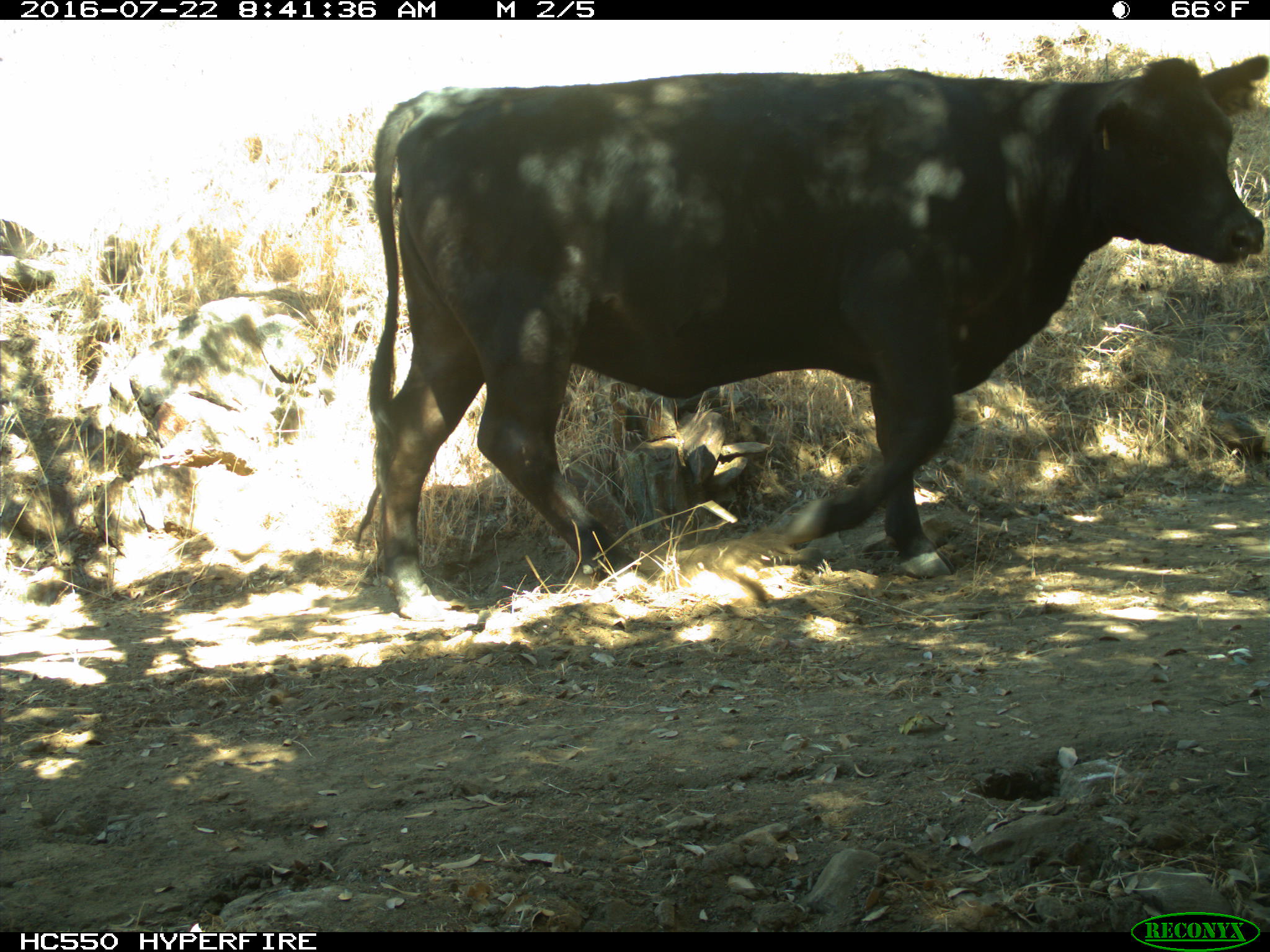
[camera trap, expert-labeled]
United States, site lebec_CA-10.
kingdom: Animalia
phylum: Chordata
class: Mammalia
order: Artiodactyla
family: Bovidae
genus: Bos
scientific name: Bos taurus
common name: domestic cow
Bos taurus (domestic cow).